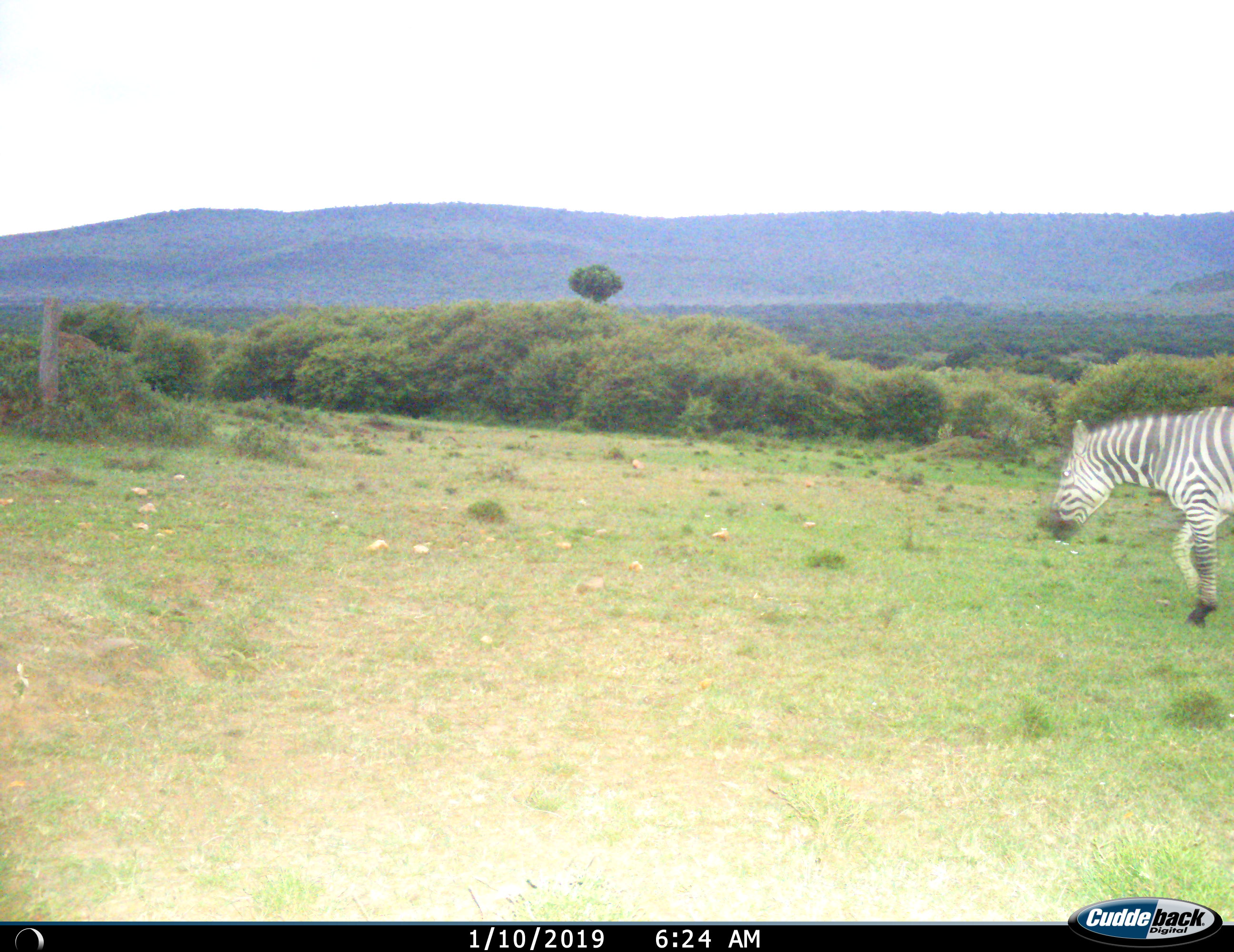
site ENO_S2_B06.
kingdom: Animalia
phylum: Chordata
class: Mammalia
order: Perissodactyla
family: Equidae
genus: Equus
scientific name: Equus quagga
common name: plains zebra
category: zebraplains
Zebraplains (plains zebra) (Equus quagga), count 1. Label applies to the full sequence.